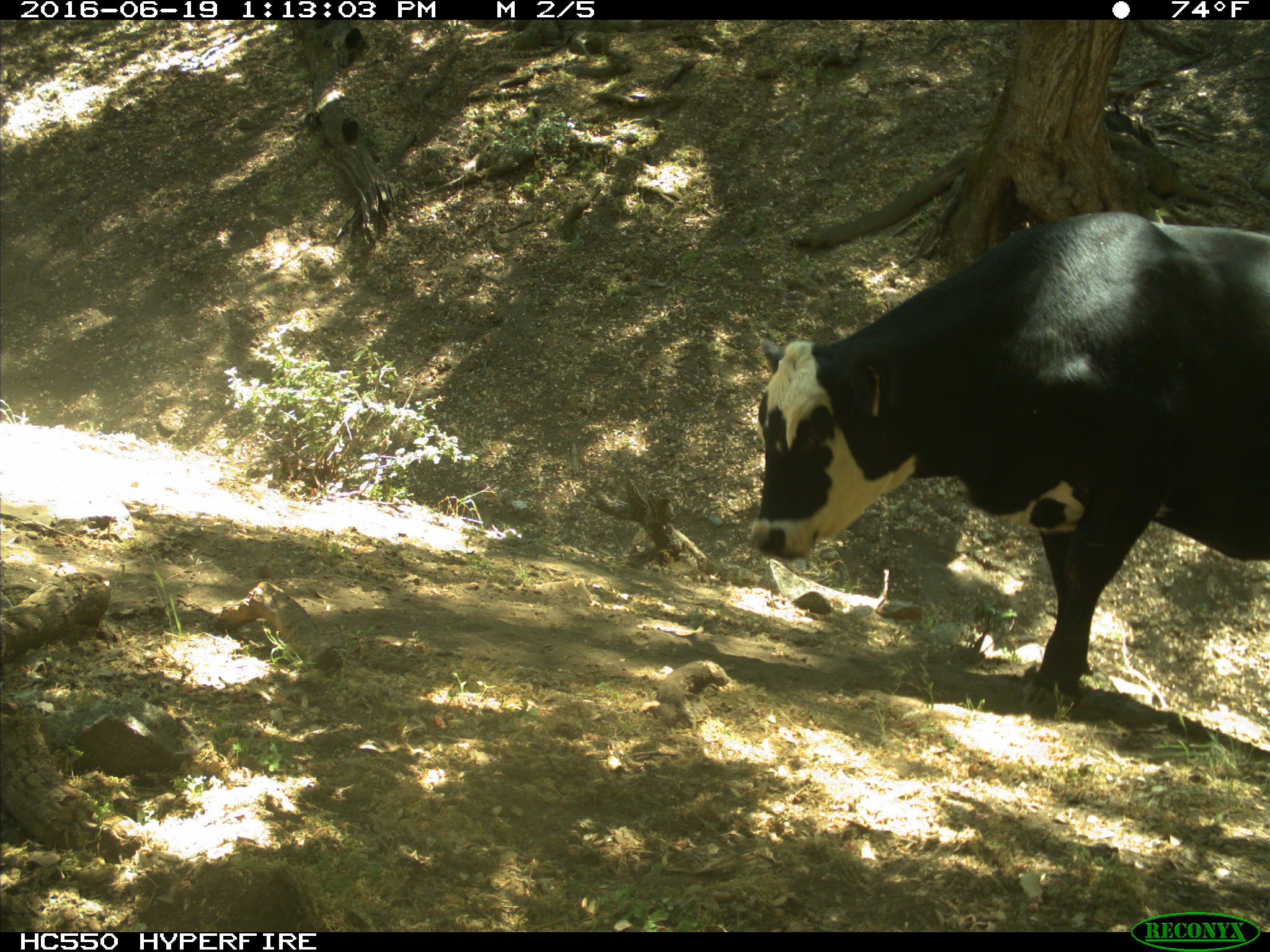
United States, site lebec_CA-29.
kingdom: Animalia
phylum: Chordata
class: Mammalia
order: Artiodactyla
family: Bovidae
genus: Bos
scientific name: Bos taurus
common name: domestic cow